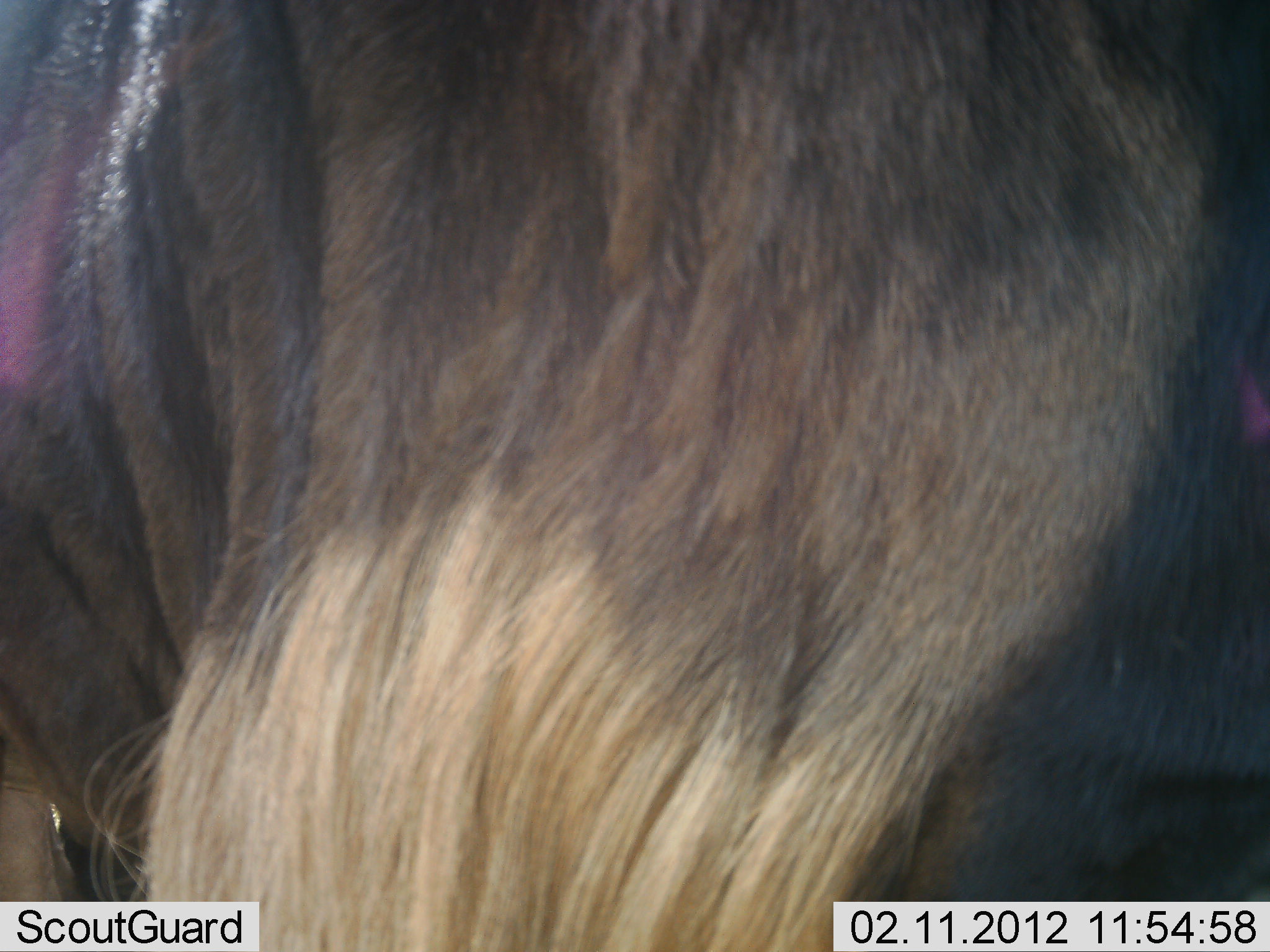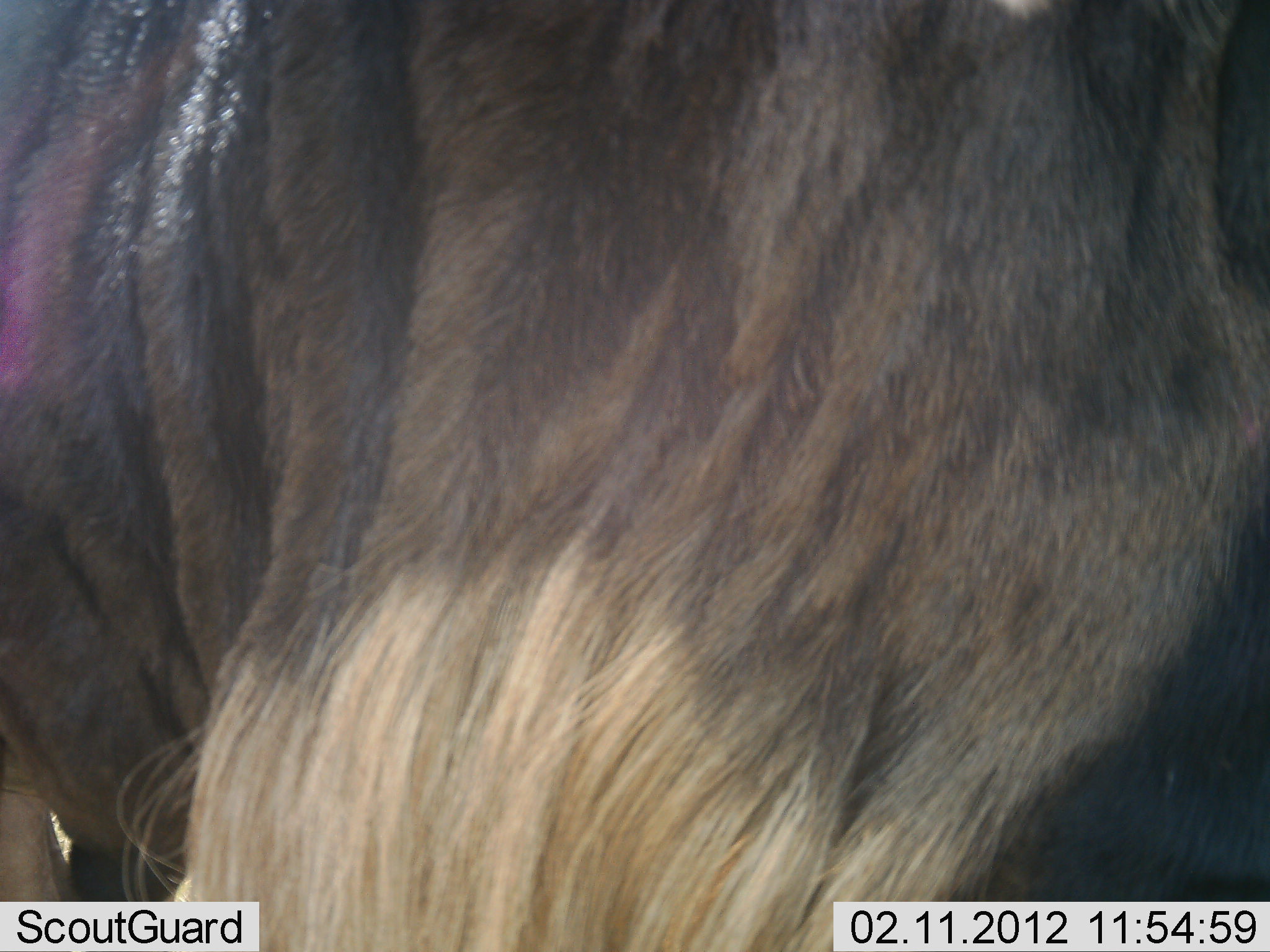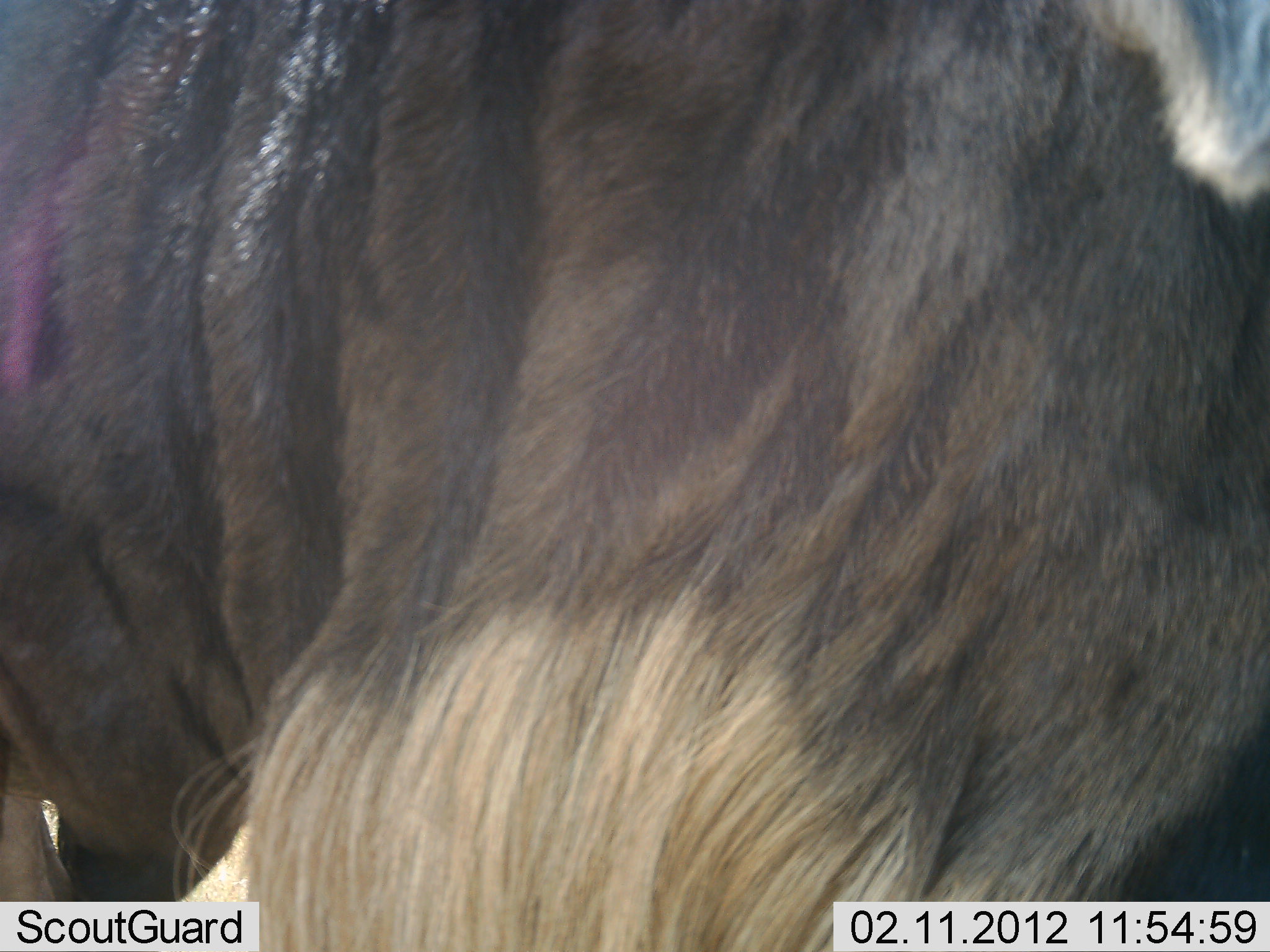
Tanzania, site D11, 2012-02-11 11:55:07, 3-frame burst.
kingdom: Animalia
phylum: Chordata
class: Mammalia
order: Artiodactyla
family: Bovidae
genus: Connochaetes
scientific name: Connochaetes taurinus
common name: blue wildebeest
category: wildebeest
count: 1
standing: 88%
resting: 0%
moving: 12%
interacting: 0%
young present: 0%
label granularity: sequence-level